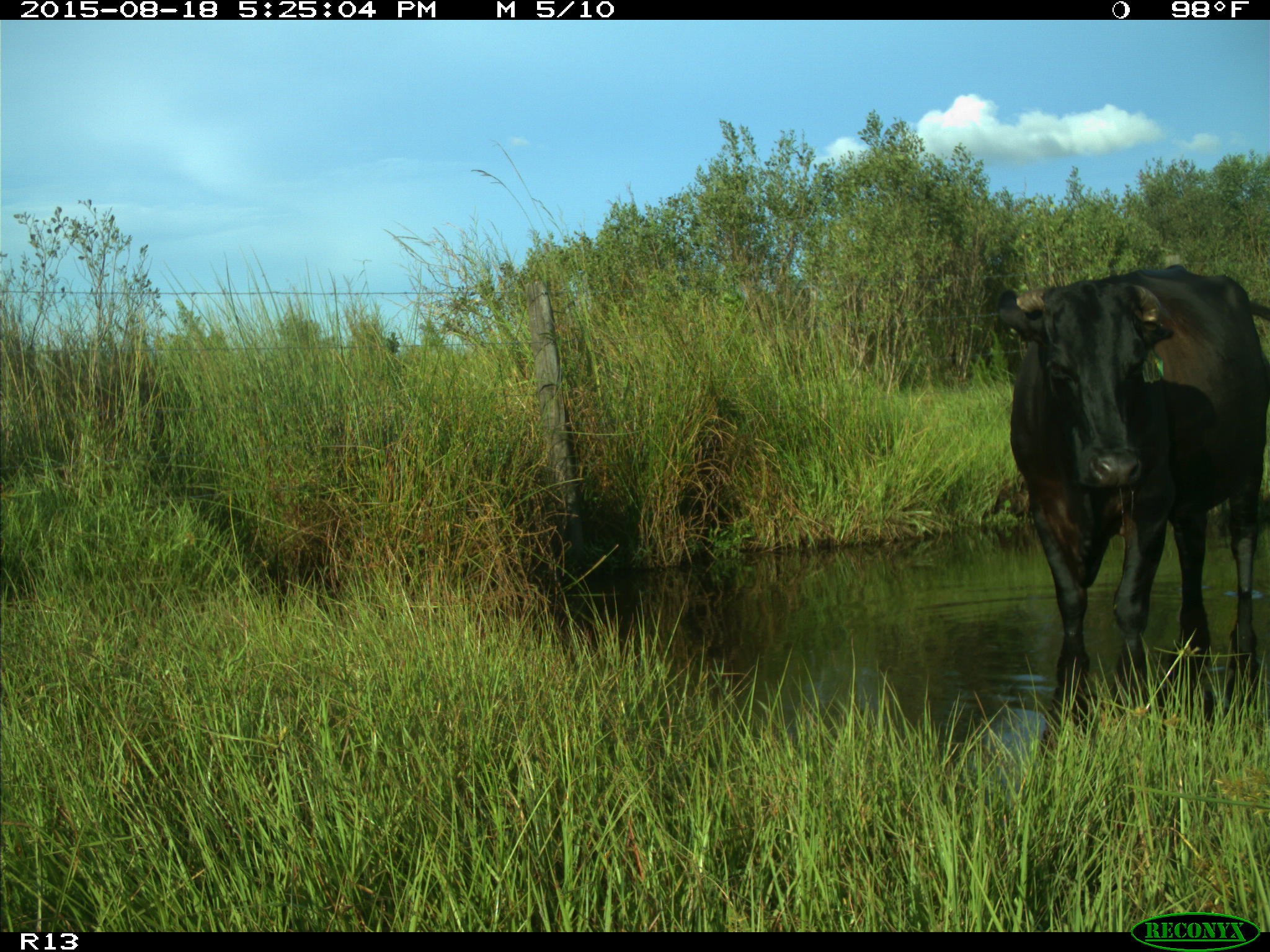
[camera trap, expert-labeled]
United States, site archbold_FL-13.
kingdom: Animalia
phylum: Chordata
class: Mammalia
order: Artiodactyla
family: Bovidae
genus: Bos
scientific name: Bos taurus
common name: domestic cow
Bos taurus (domestic cow).